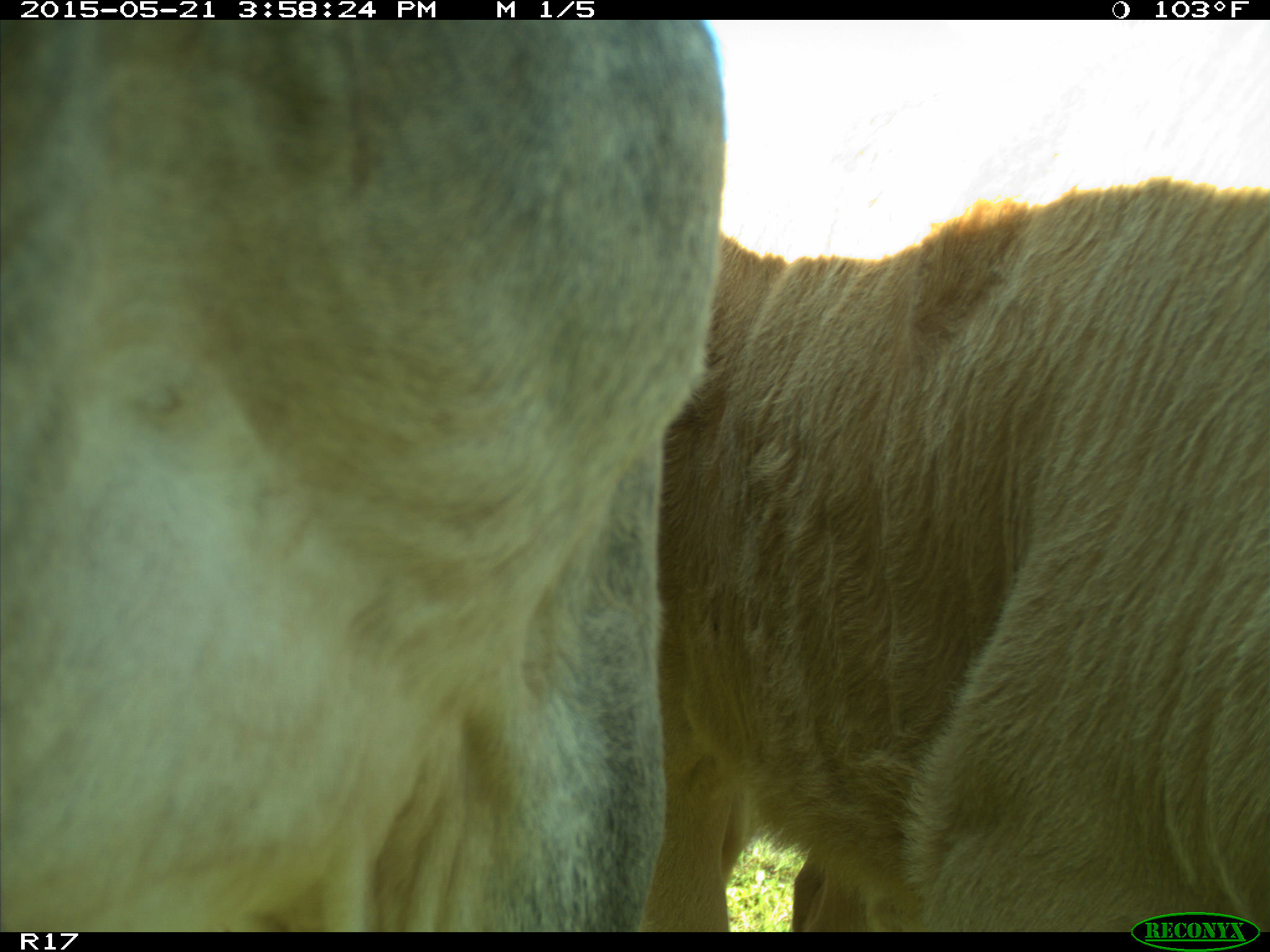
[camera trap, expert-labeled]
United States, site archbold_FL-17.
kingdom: Animalia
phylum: Chordata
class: Mammalia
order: Artiodactyla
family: Bovidae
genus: Bos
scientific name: Bos taurus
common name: domestic cow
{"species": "Bos taurus (domestic cow)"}